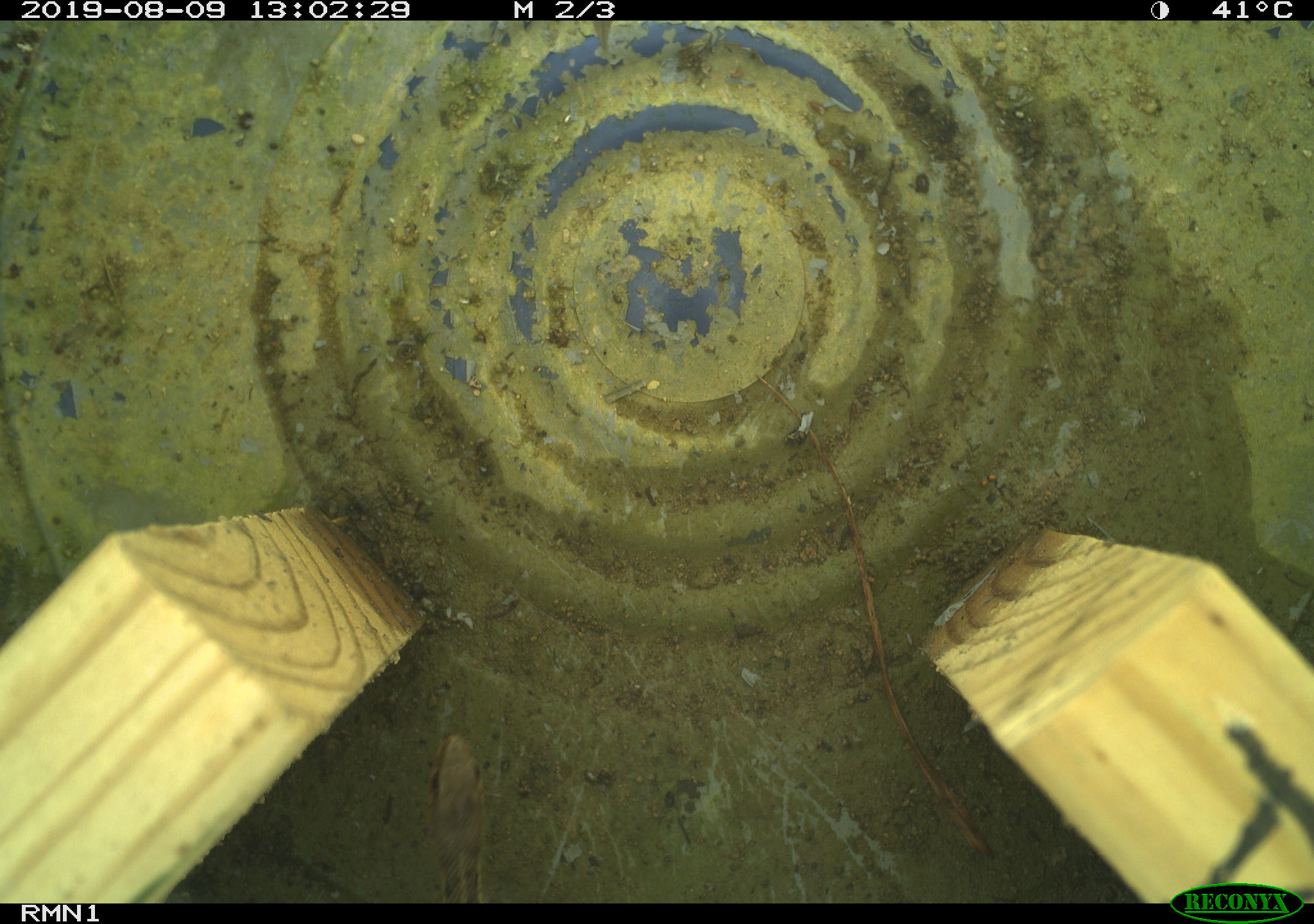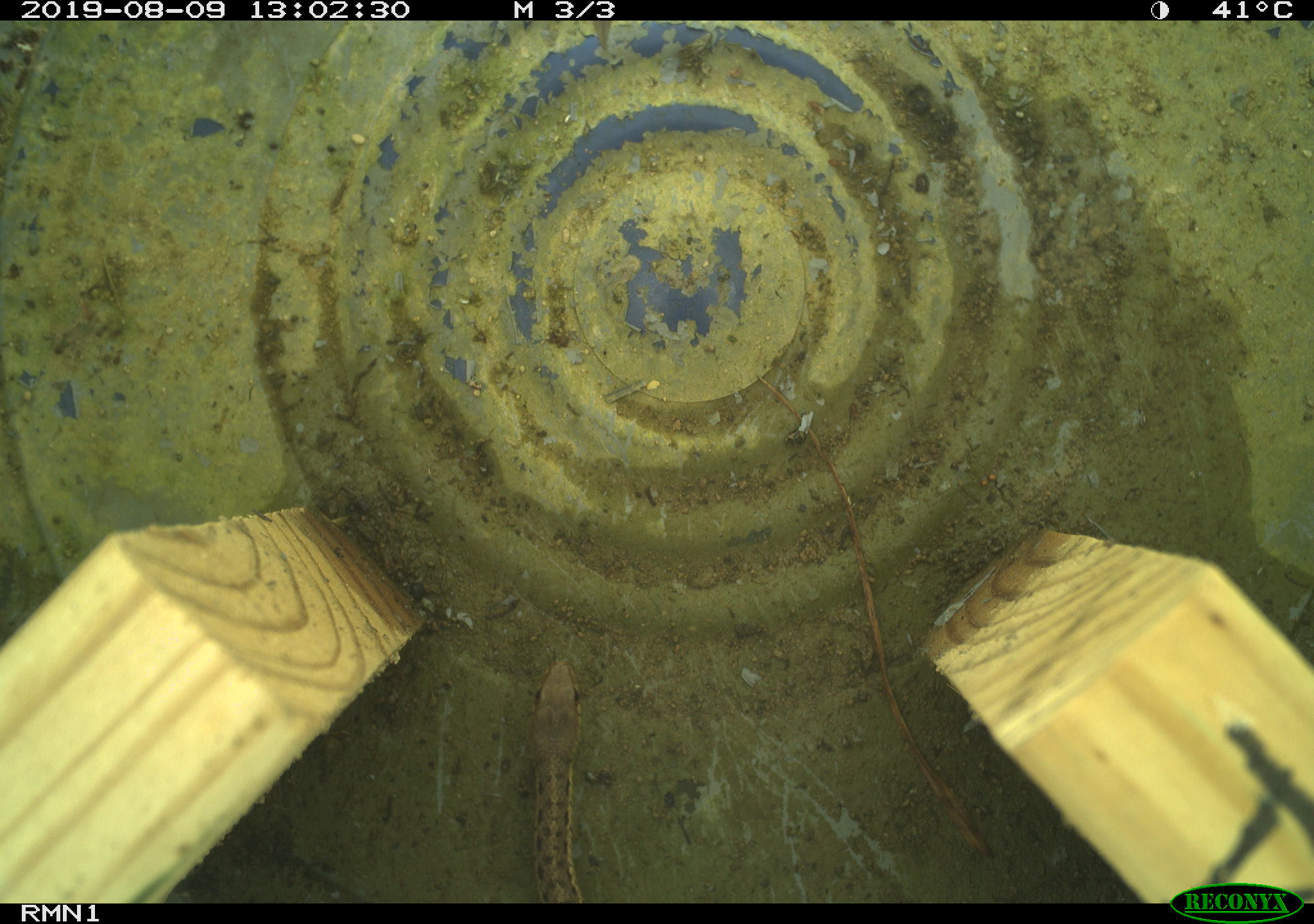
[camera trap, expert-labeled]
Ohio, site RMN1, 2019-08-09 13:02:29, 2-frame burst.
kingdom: Animalia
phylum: Chordata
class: Reptilia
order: Squamata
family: Colubridae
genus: Thamnophis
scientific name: Thamnophis sirtalis sirtalis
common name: eastern gartersnake